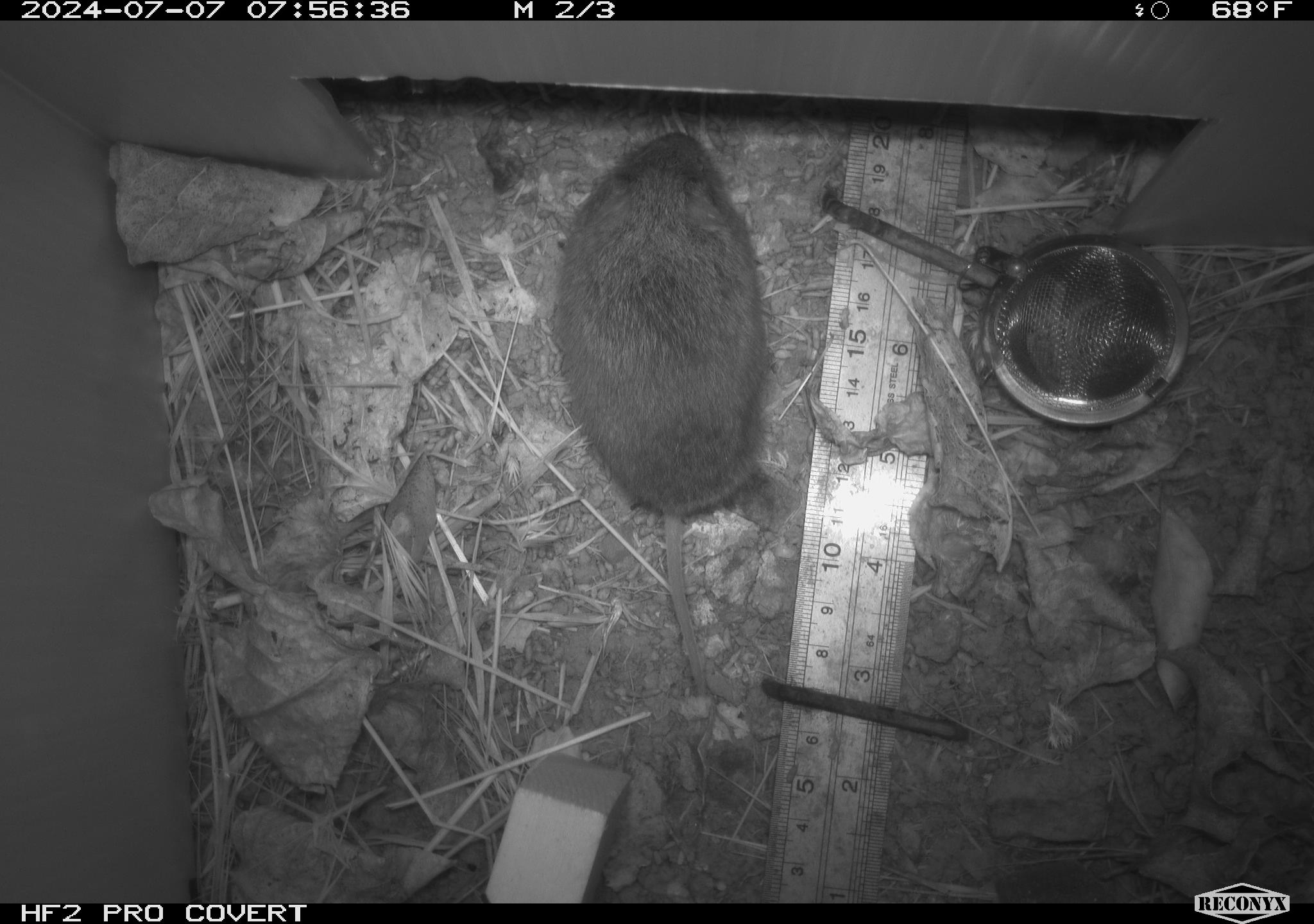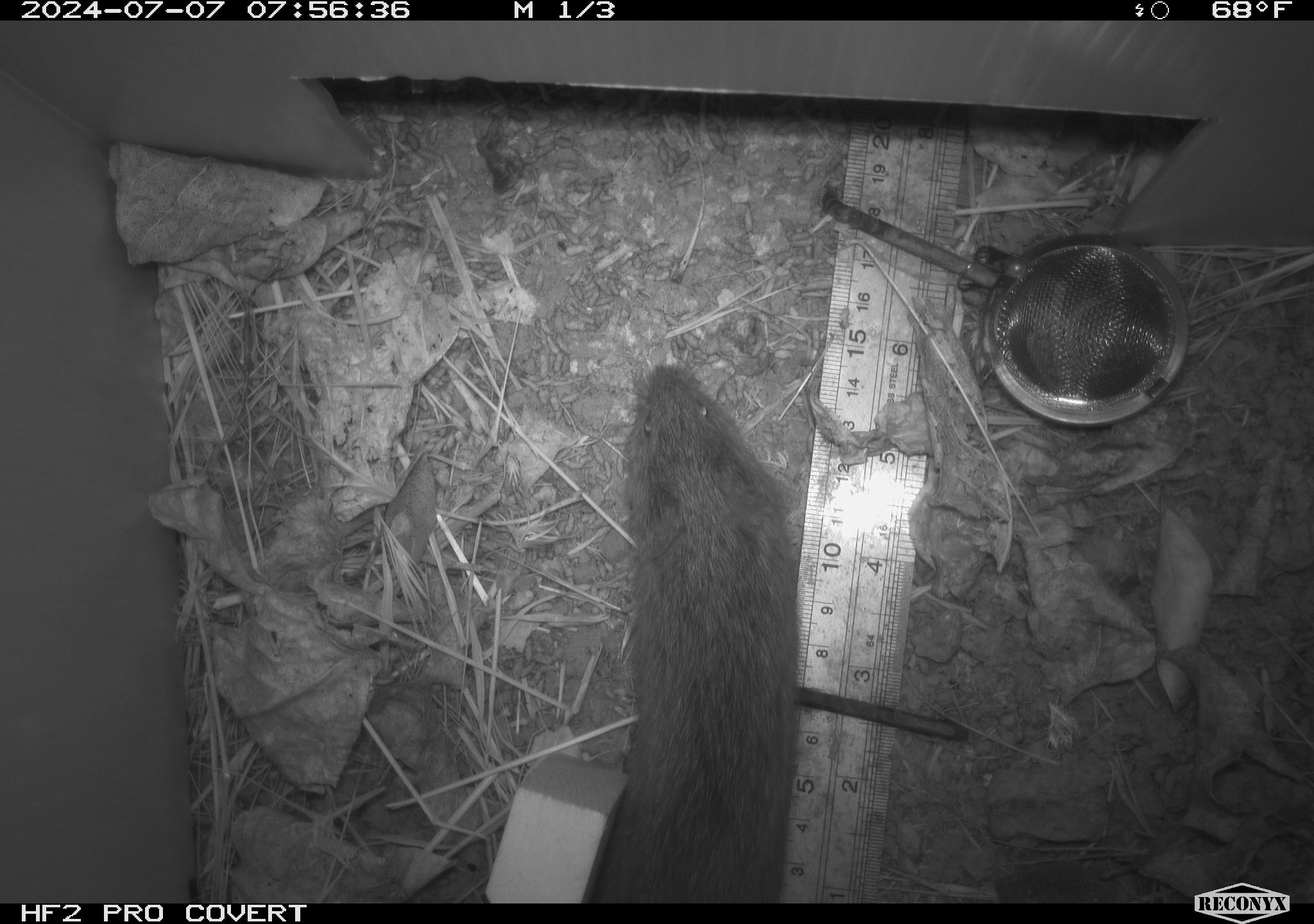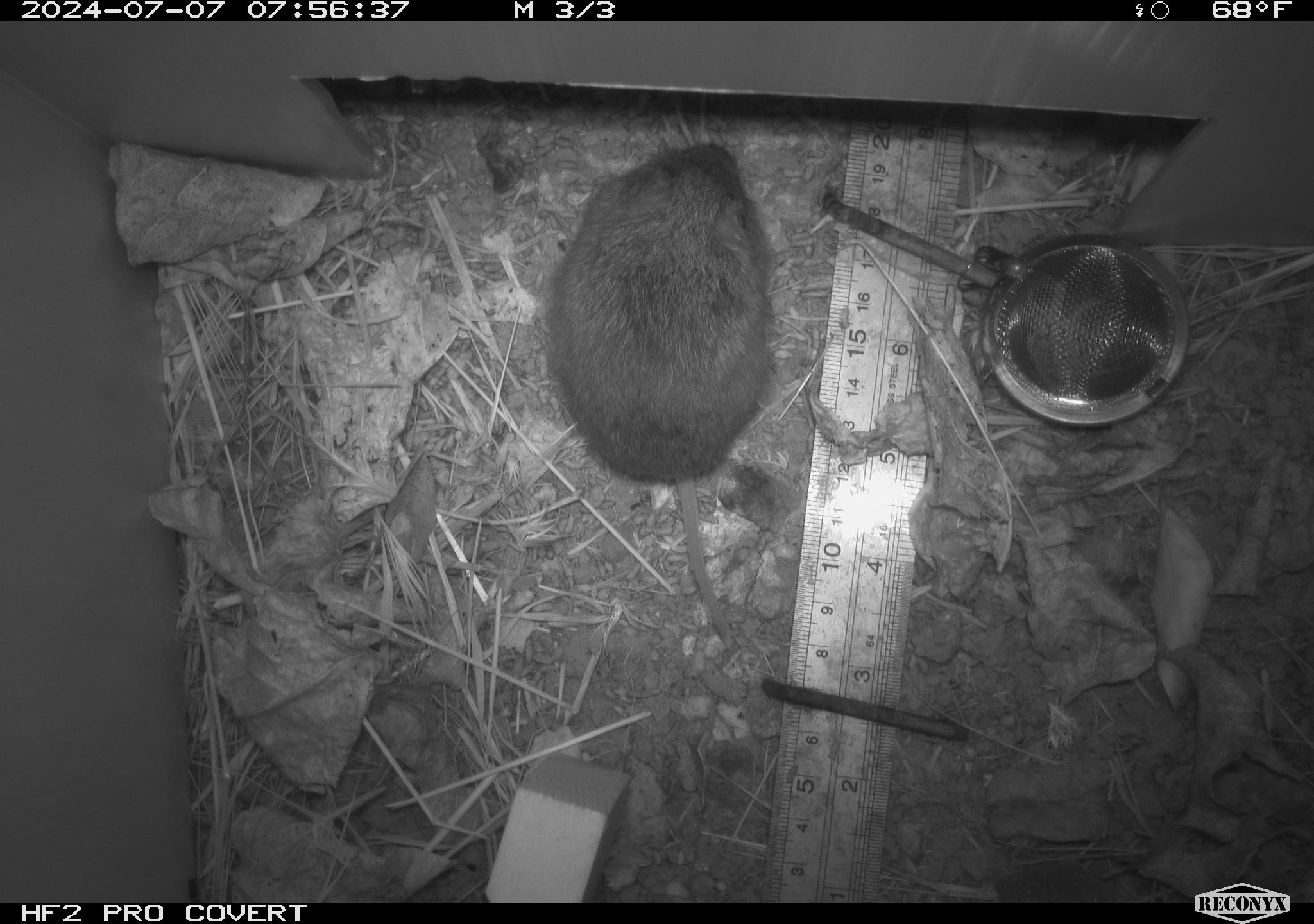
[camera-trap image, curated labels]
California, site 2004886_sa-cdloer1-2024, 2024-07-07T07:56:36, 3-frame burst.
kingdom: Animalia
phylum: Chordata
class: Mammalia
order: Rodentia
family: Cricetidae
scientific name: Arvicolinae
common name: voles, lemmings, and muskrats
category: arvicolinae subfamily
Arvicolinae subfamily (voles, lemmings, and muskrats) (Arvicolinae).